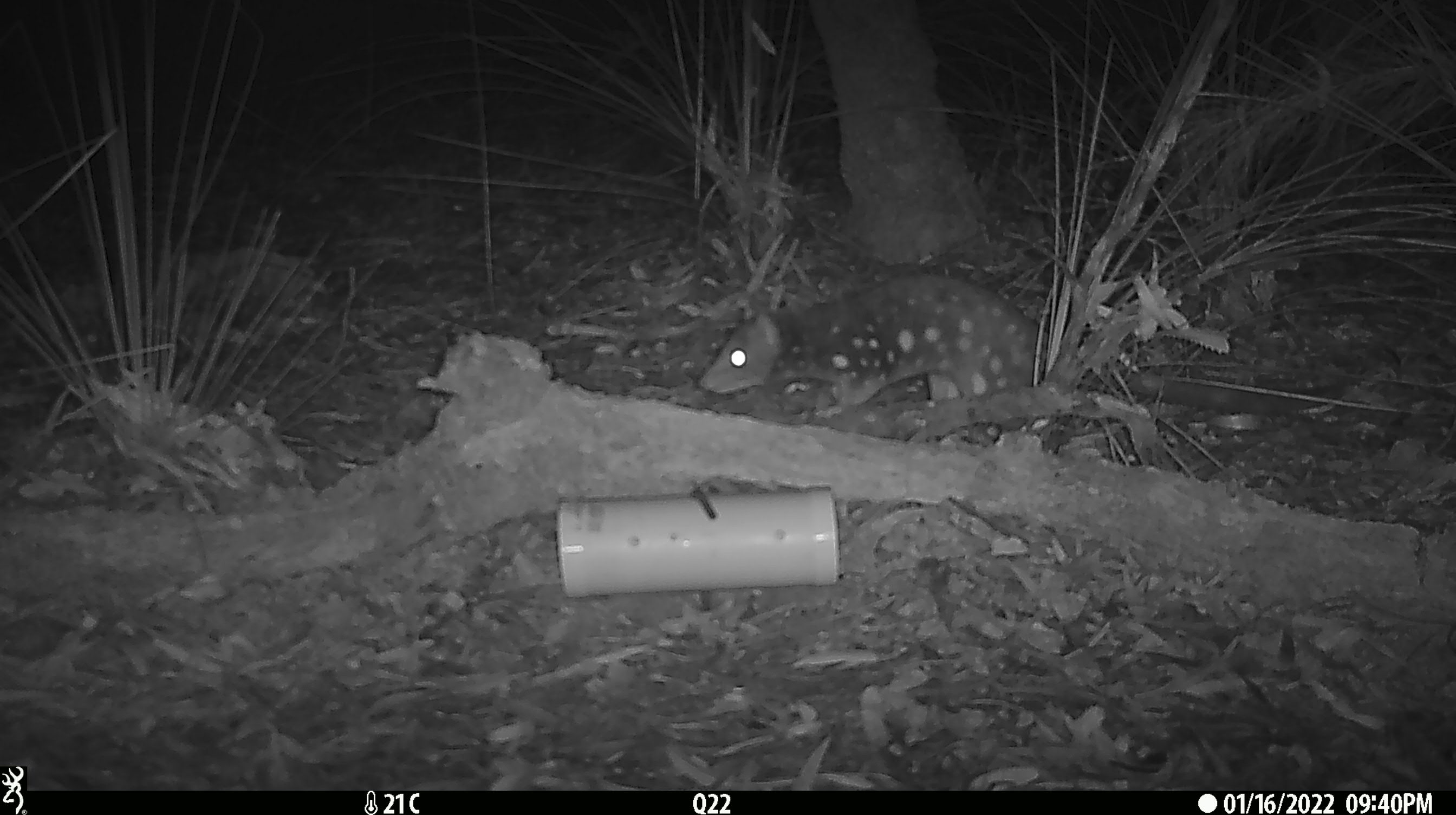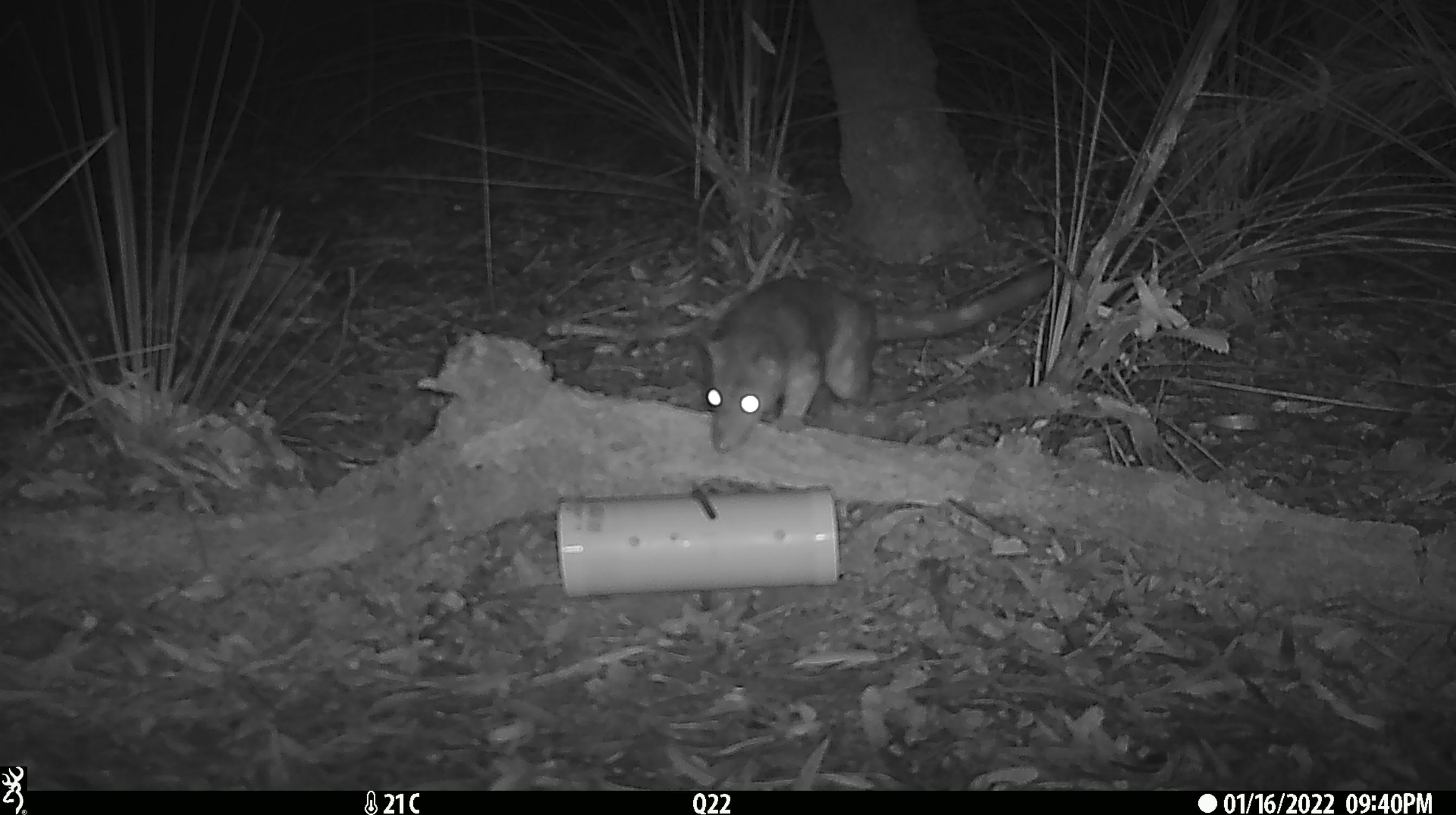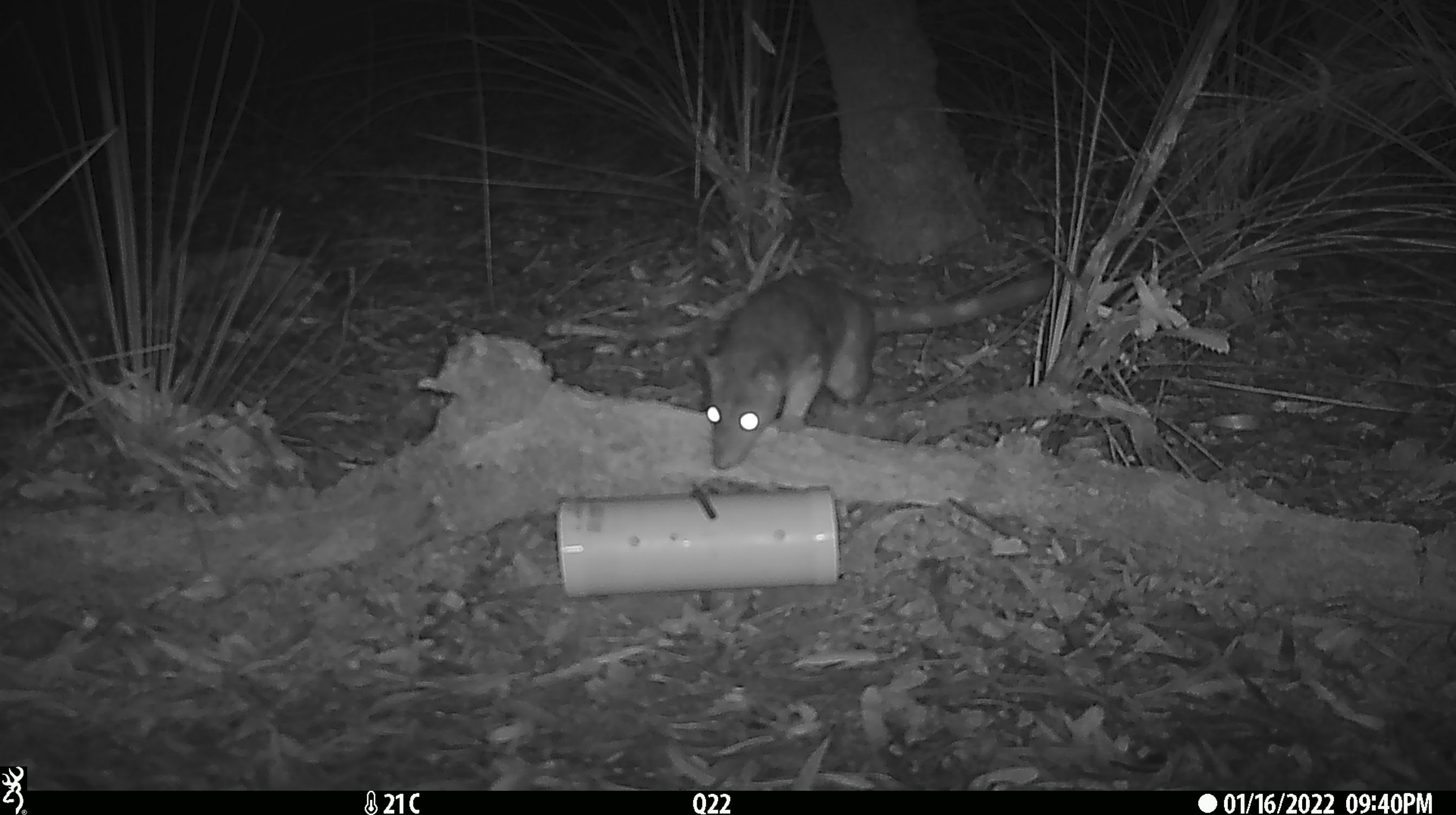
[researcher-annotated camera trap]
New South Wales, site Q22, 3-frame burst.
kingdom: Animalia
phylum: Chordata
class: Mammalia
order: Dasyuromorphia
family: Dasyuridae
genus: Dasyurus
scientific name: Dasyurus maculatus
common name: spotted-tailed quoll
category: quoll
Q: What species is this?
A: Quoll (spotted-tailed quoll) (Dasyurus maculatus).